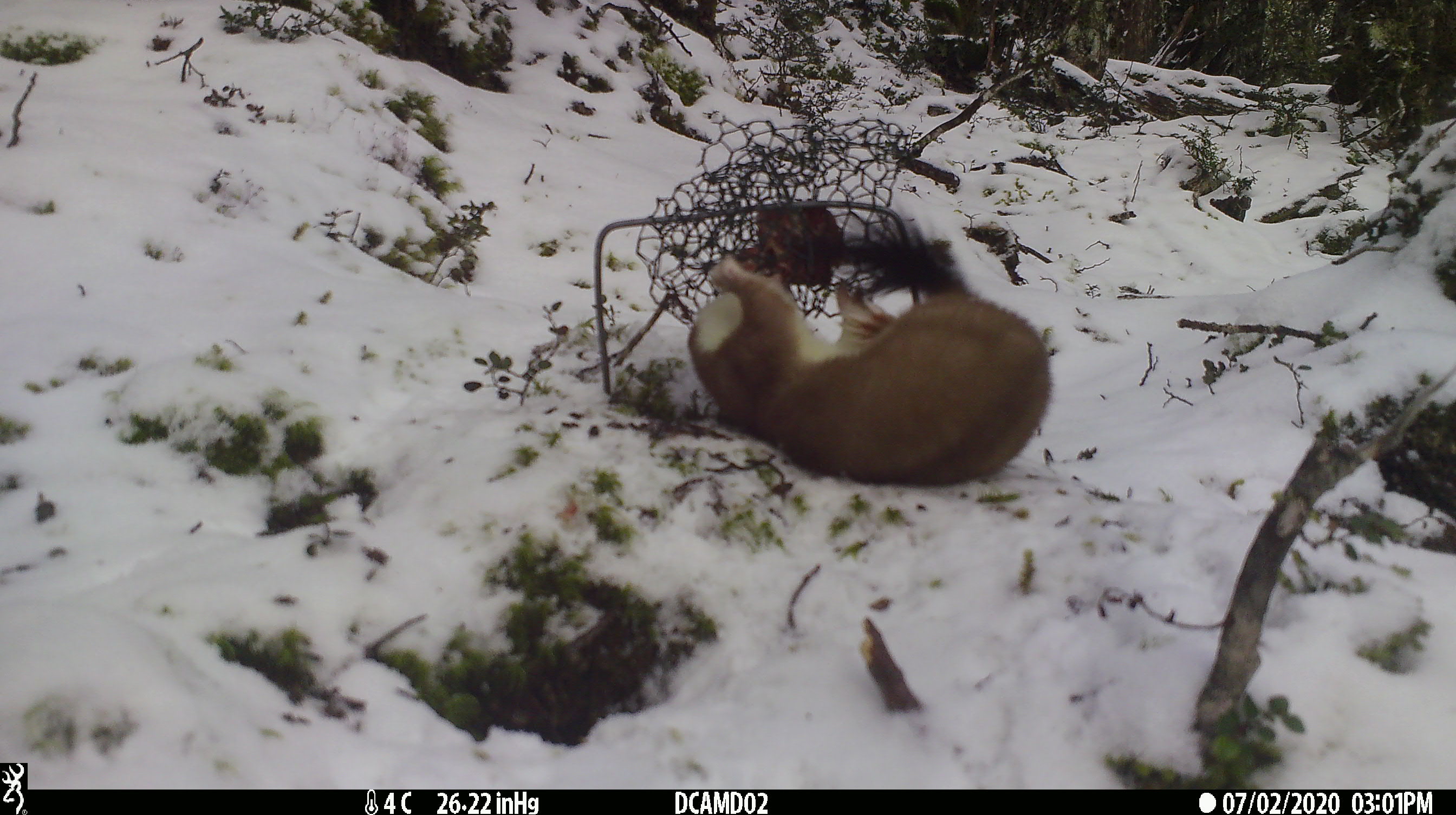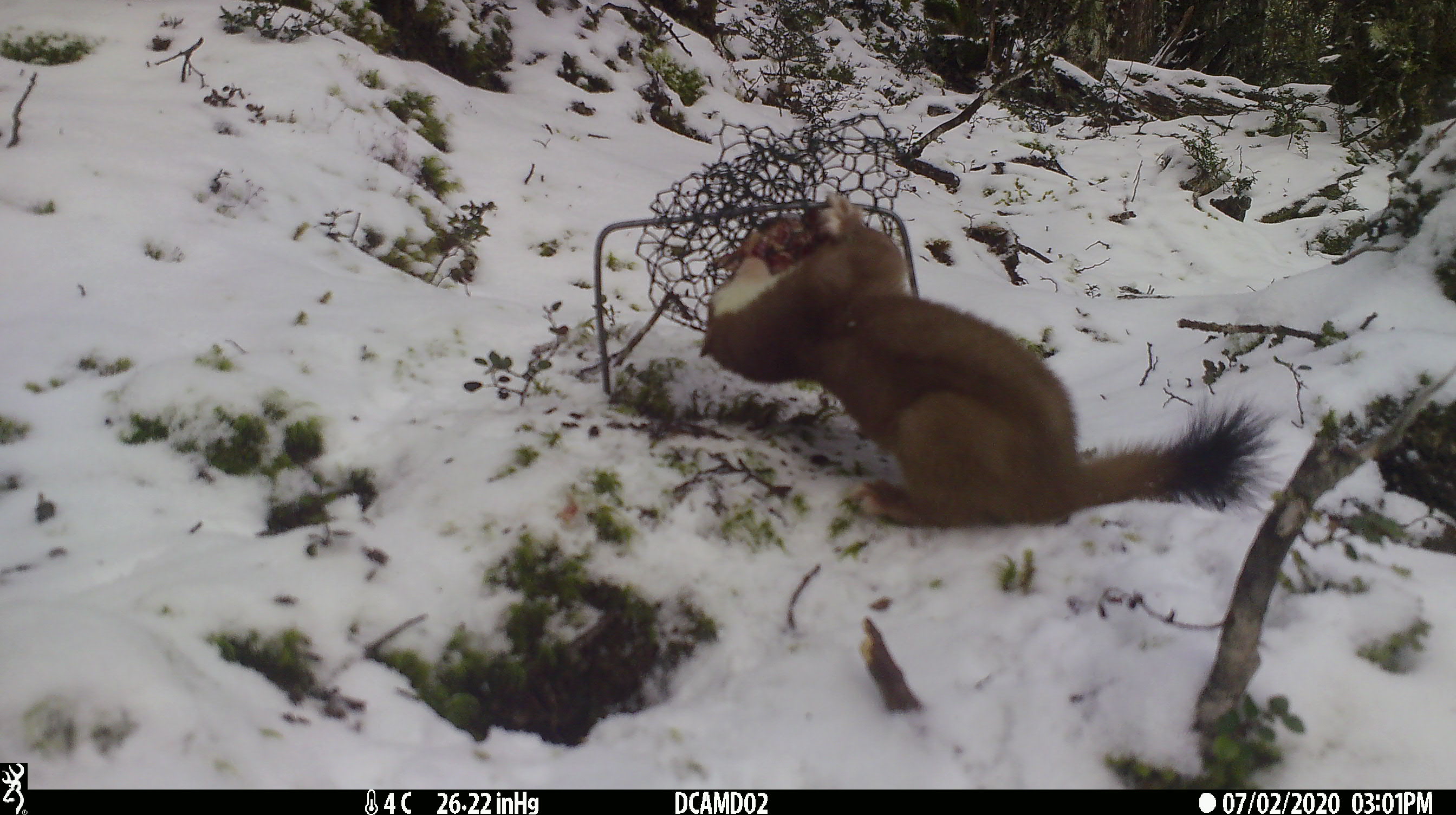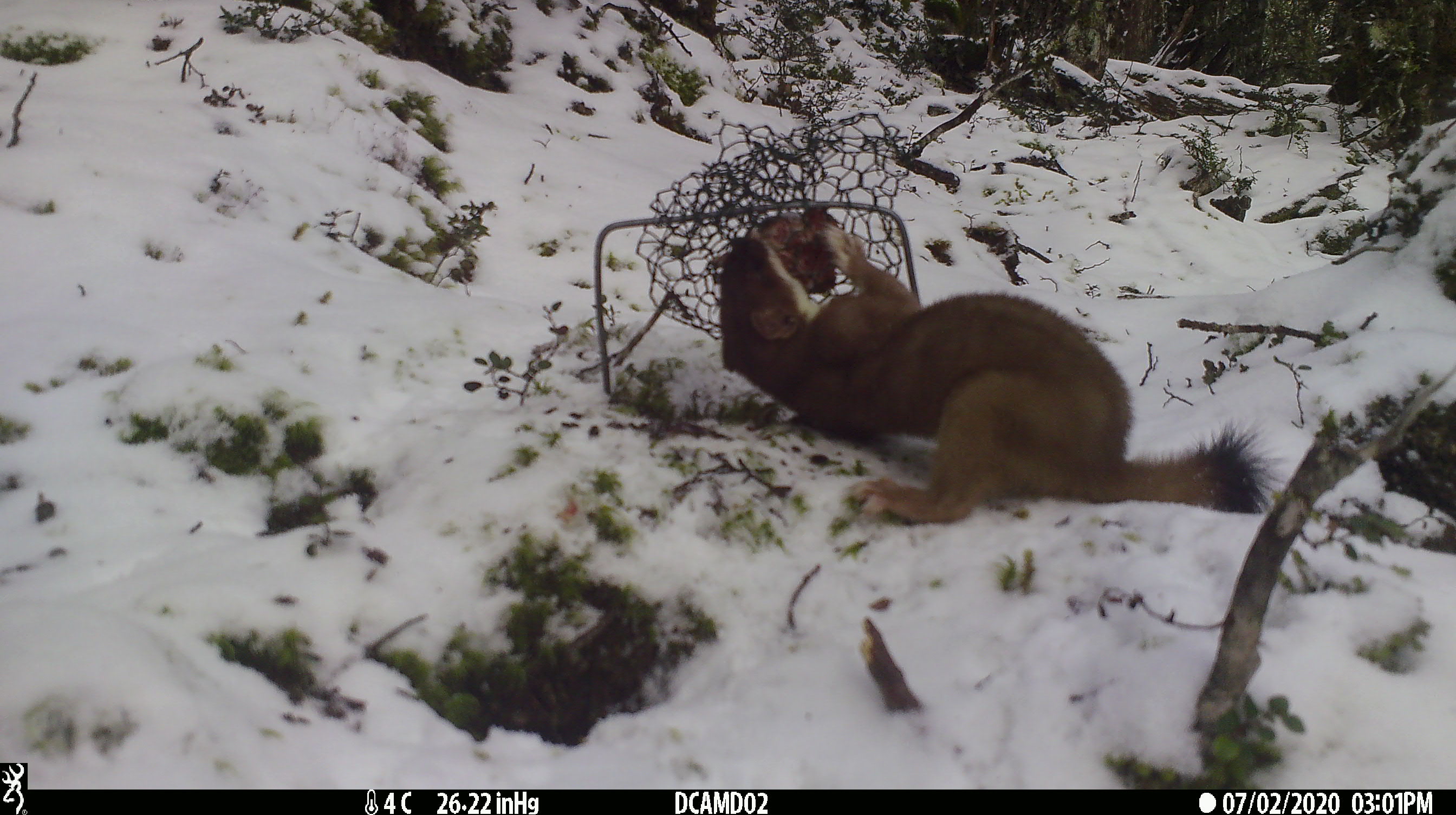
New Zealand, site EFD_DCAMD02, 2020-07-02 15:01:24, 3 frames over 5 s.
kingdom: Animalia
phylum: Chordata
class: Mammalia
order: Carnivora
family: Mustelidae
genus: Mustela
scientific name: Mustela erminea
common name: stoat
Stoat (Mustela erminea).